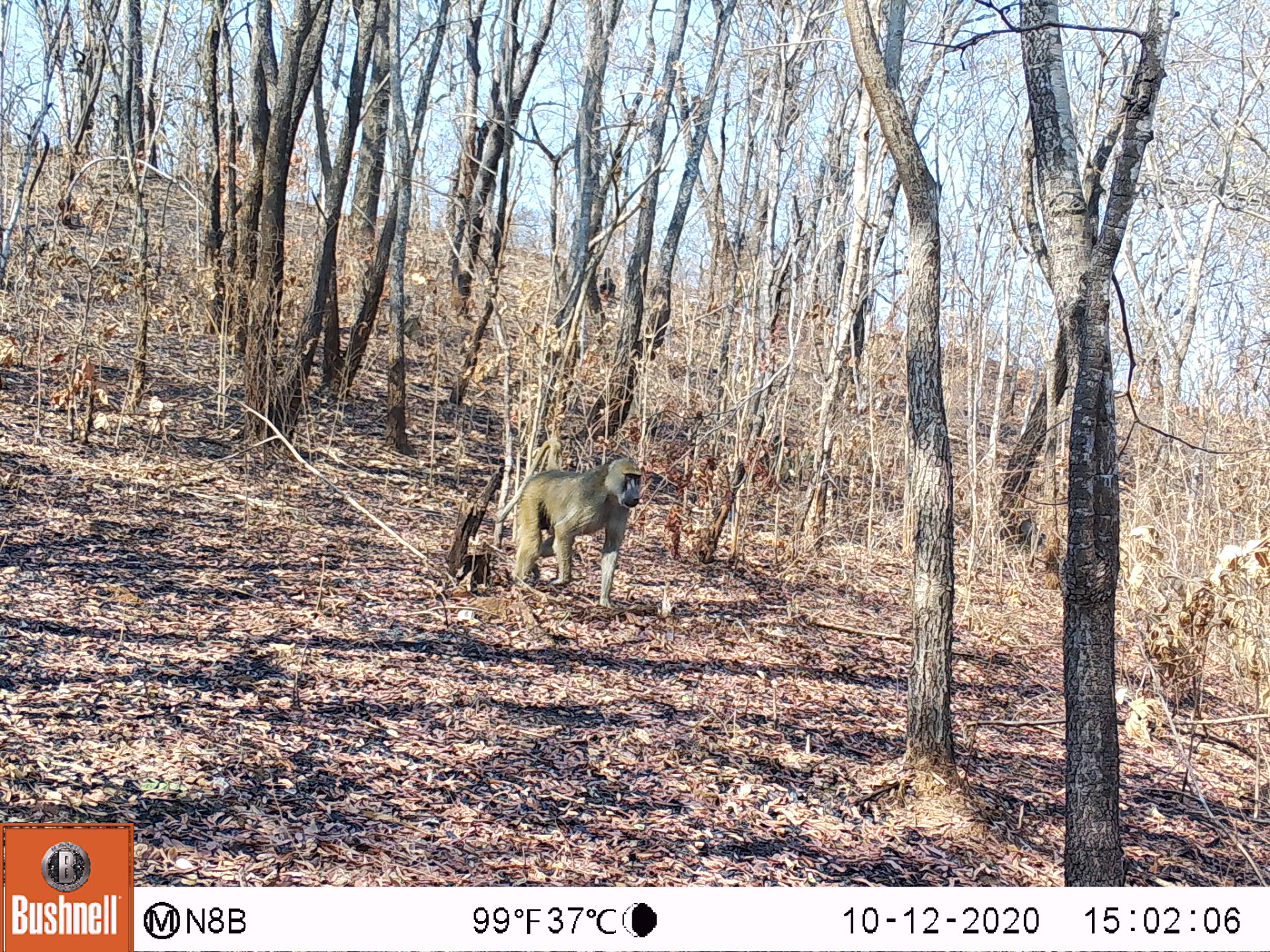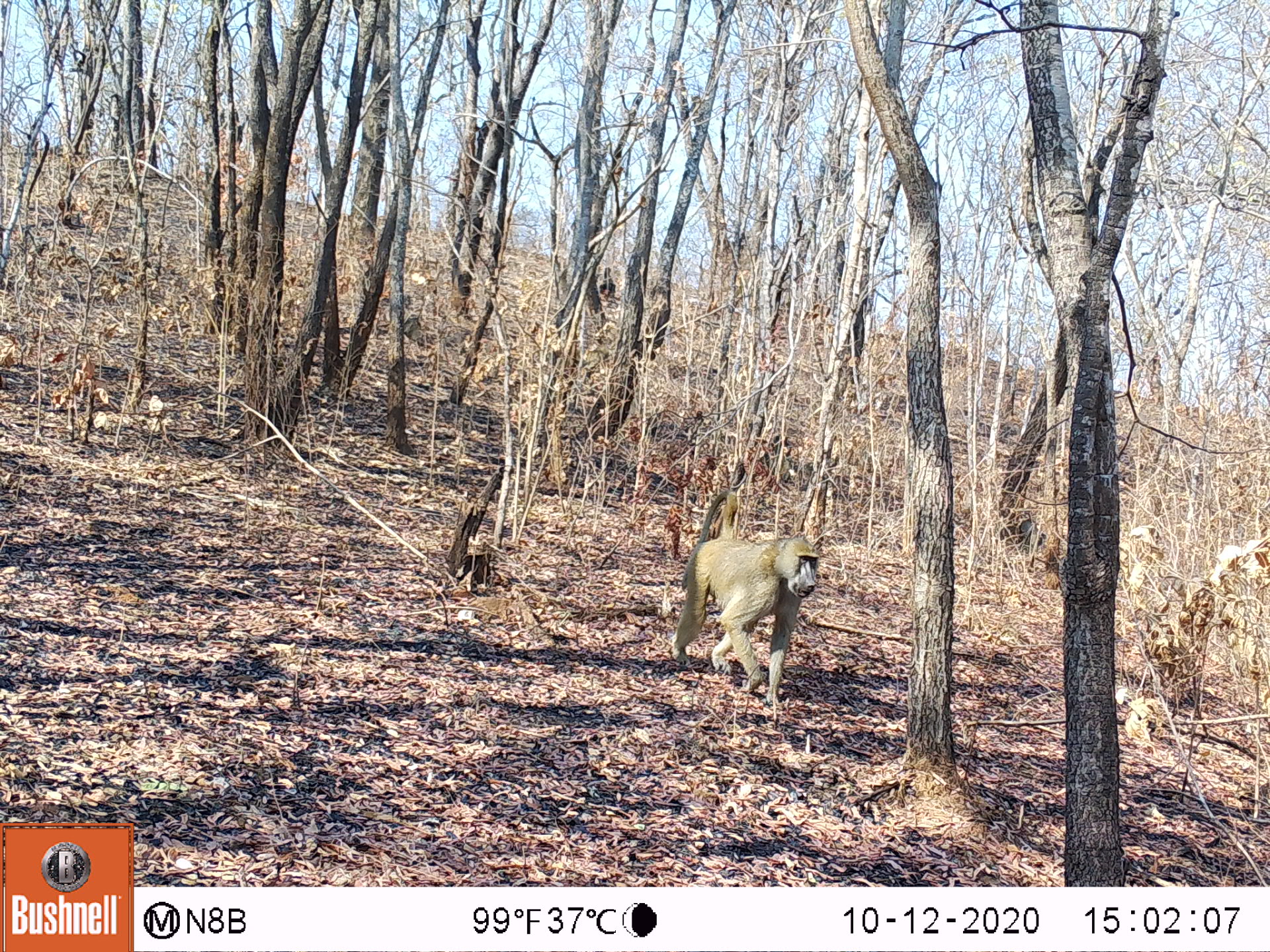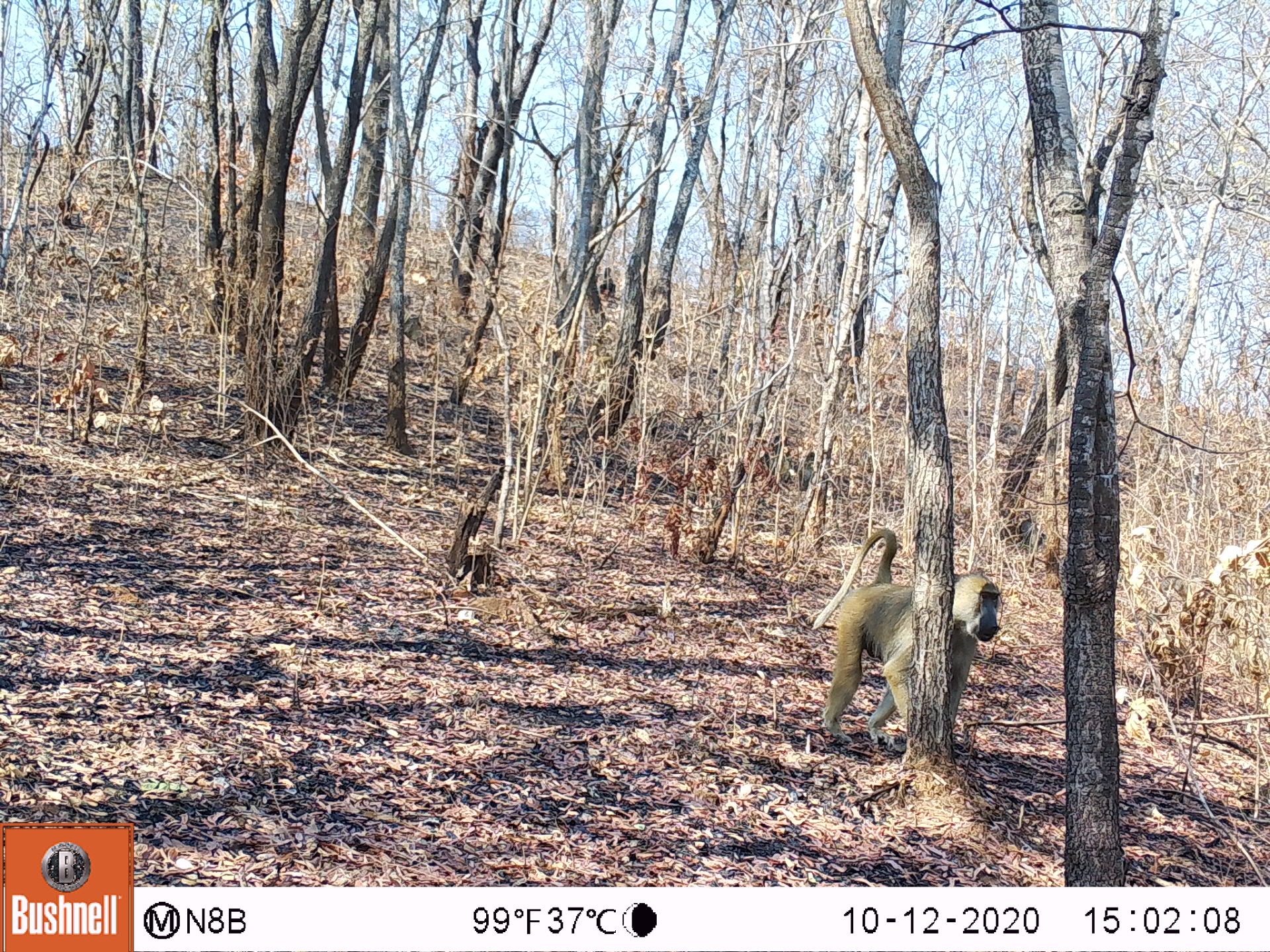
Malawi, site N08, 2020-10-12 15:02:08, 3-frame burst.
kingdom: Animalia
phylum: Chordata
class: Mammalia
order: Primates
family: Cercopithecidae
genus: Papio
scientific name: Papio cynocephalus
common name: yellow baboon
Yellow baboon (Papio cynocephalus), count 1.